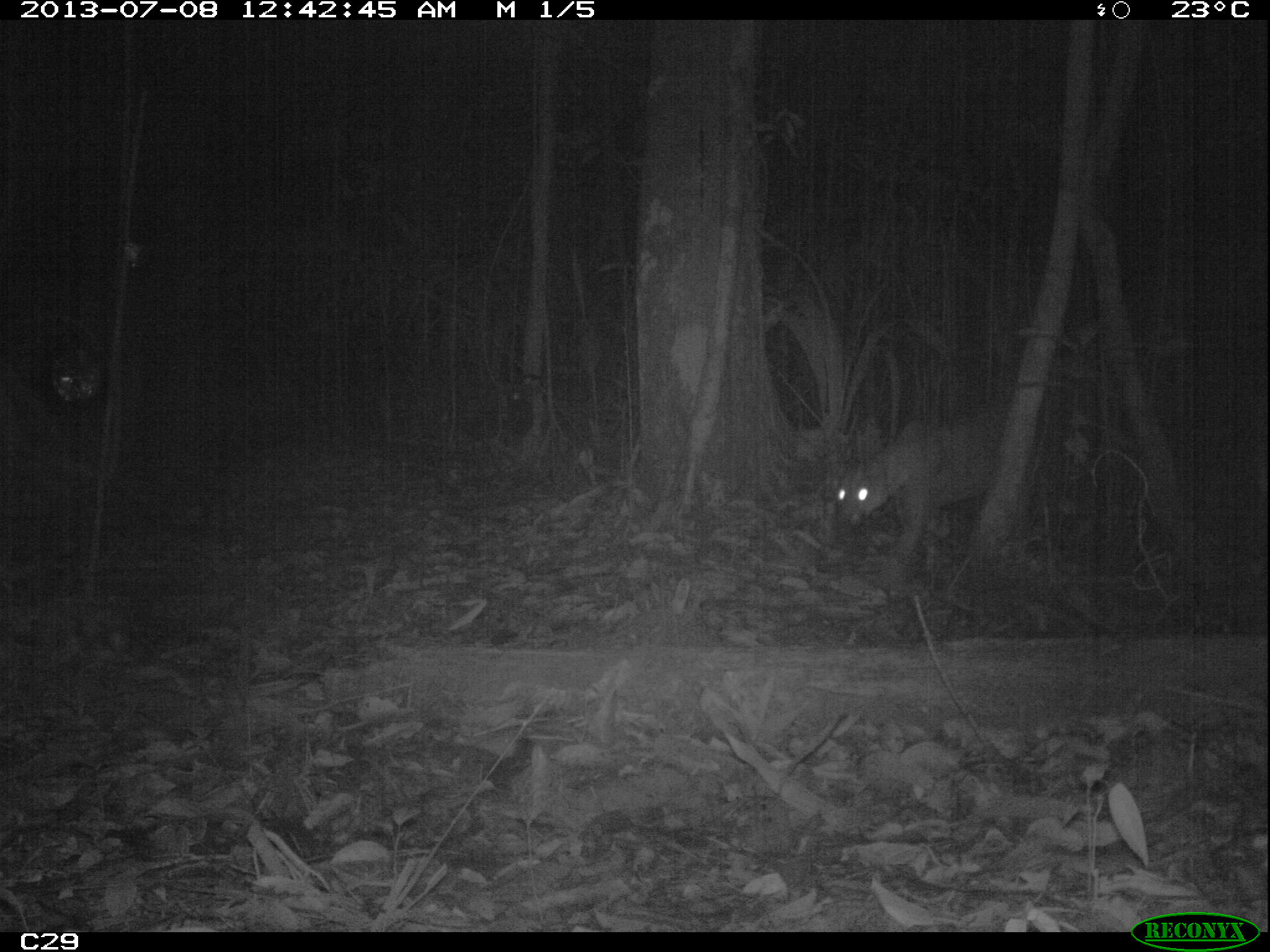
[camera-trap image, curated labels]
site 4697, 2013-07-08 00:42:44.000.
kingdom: Animalia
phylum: Chordata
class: Mammalia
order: Carnivora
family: Felidae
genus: Puma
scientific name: Puma concolor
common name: mountain lion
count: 1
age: adult